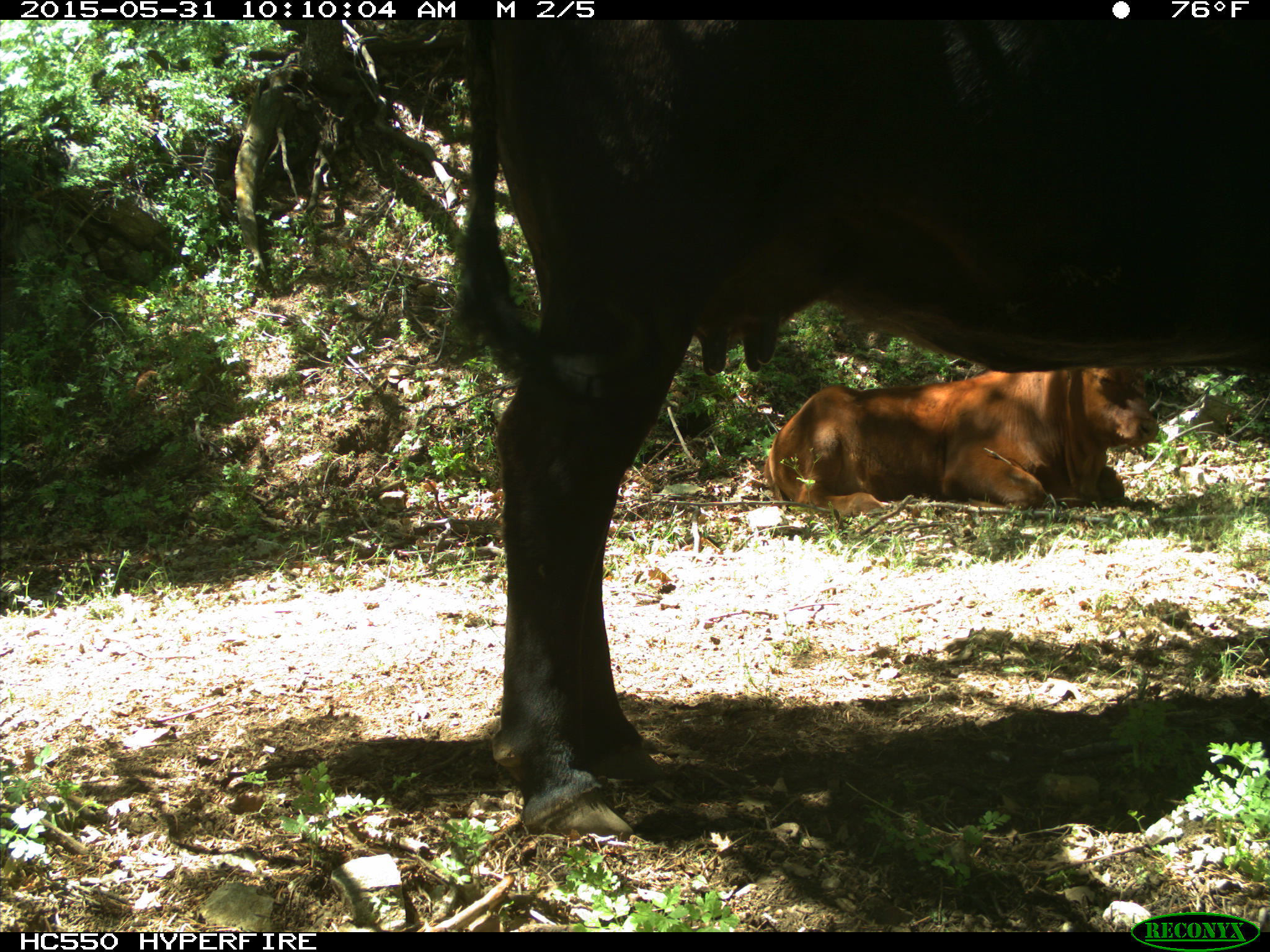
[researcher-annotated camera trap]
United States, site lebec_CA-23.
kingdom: Animalia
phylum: Chordata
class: Mammalia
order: Artiodactyla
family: Bovidae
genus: Bos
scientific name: Bos taurus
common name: domestic cow